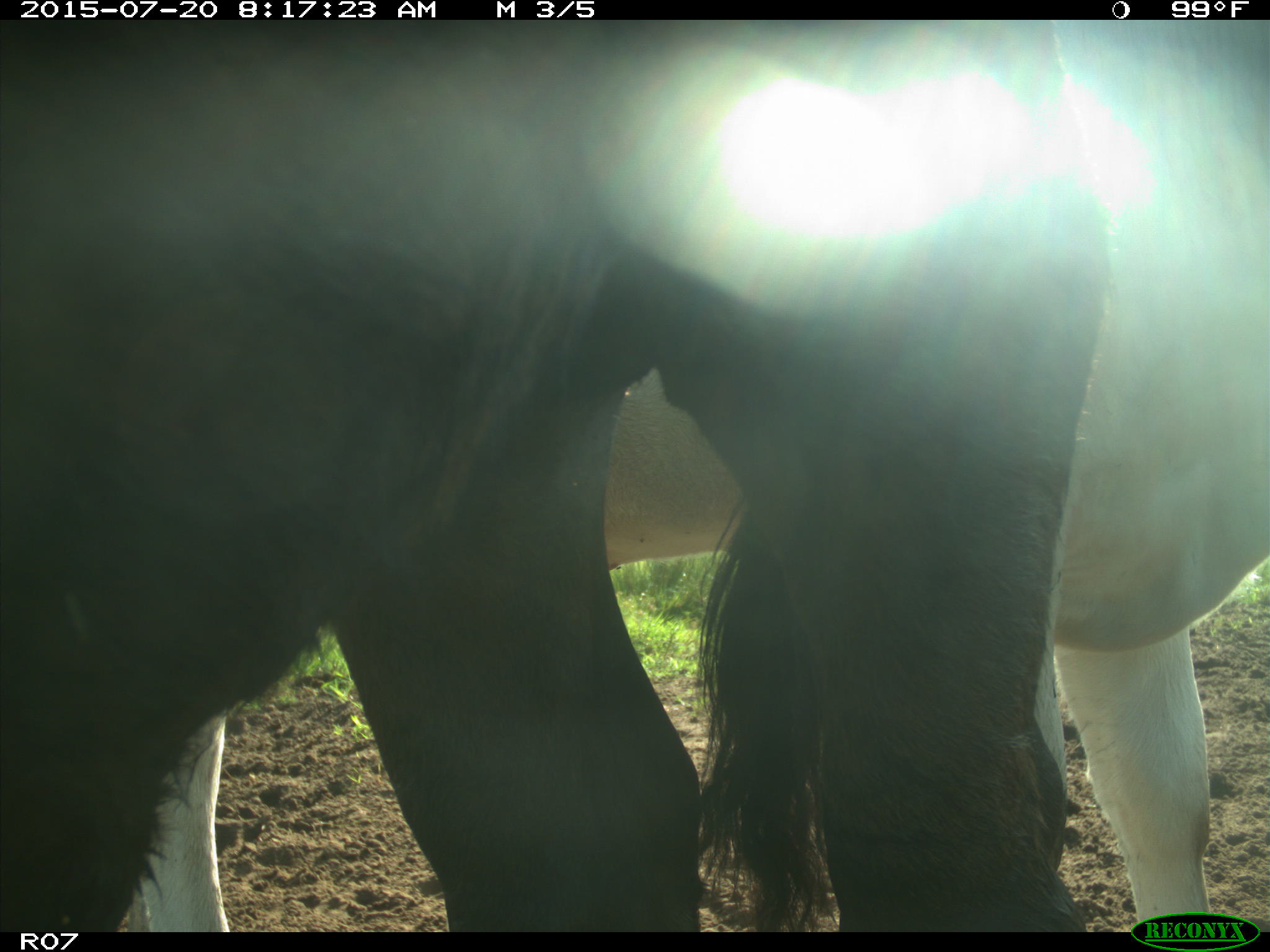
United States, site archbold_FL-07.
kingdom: Animalia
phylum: Chordata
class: Mammalia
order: Artiodactyla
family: Bovidae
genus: Bos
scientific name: Bos taurus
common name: domestic cow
Bos taurus (domestic cow).